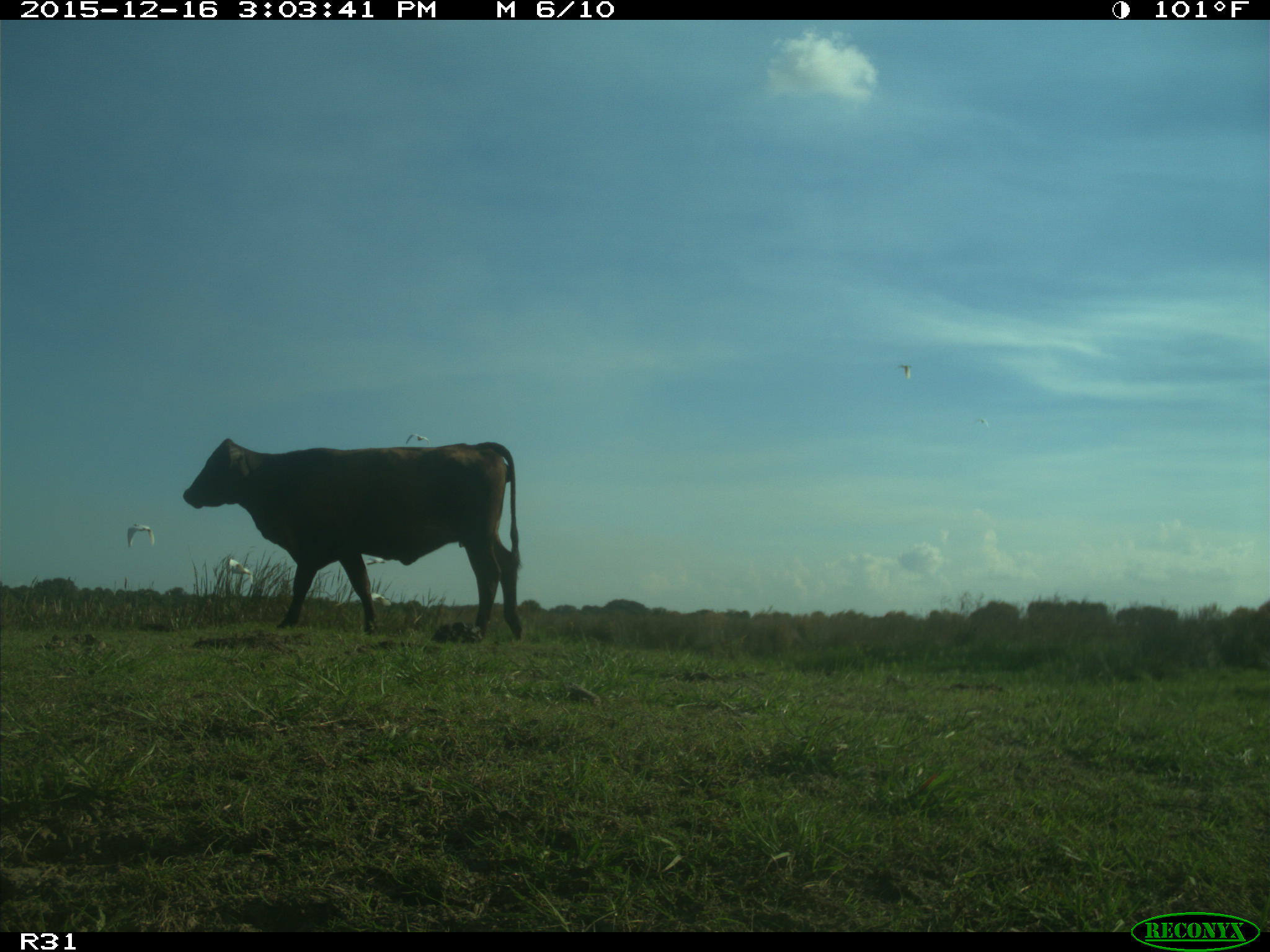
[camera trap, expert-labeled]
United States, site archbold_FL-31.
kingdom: Animalia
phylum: Chordata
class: Mammalia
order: Artiodactyla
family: Bovidae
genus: Bos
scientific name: Bos taurus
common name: domestic cow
Bos taurus (domestic cow).